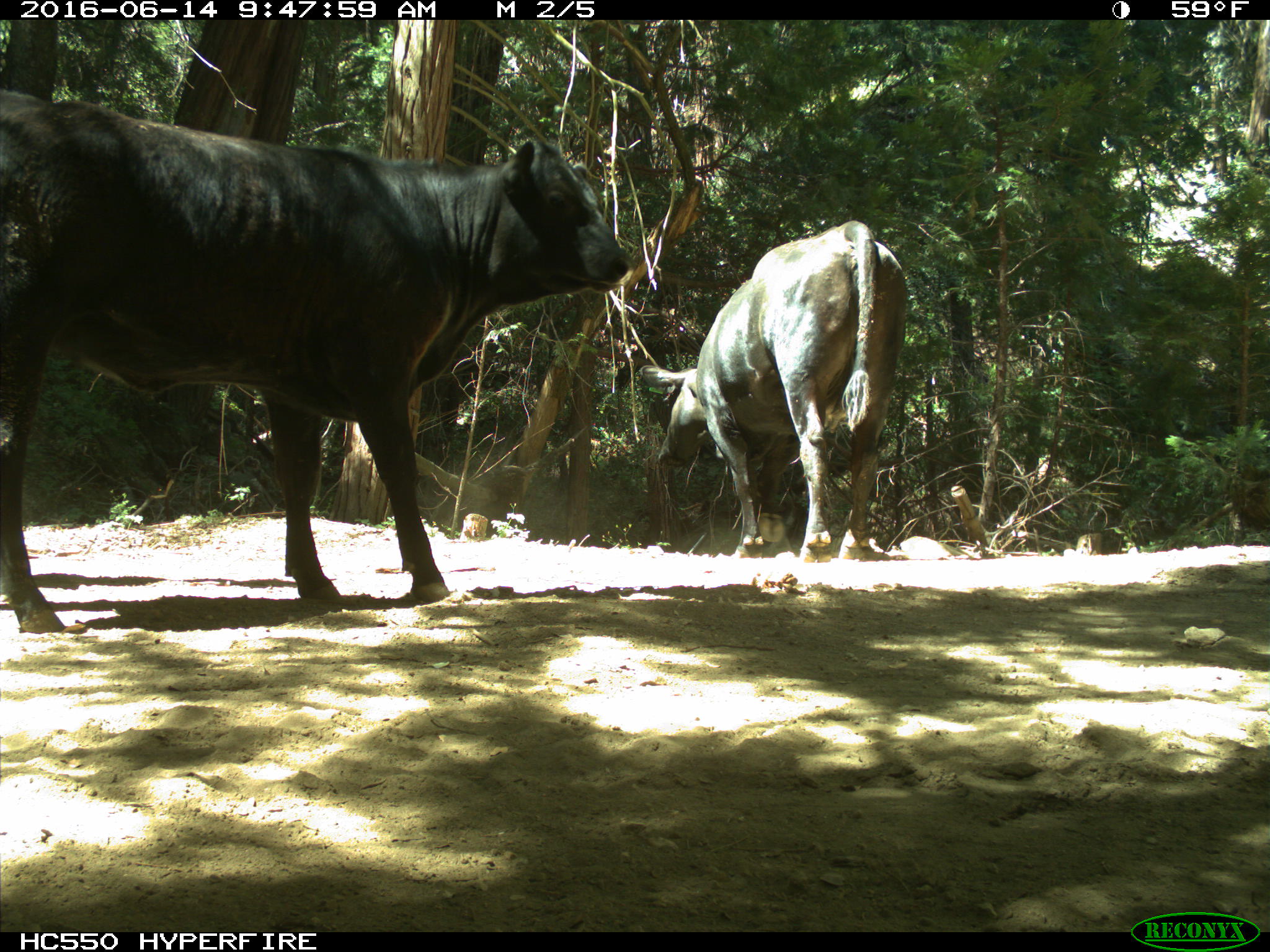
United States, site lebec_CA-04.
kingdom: Animalia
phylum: Chordata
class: Mammalia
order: Artiodactyla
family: Bovidae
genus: Bos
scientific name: Bos taurus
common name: domestic cow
Bos taurus (domestic cow).